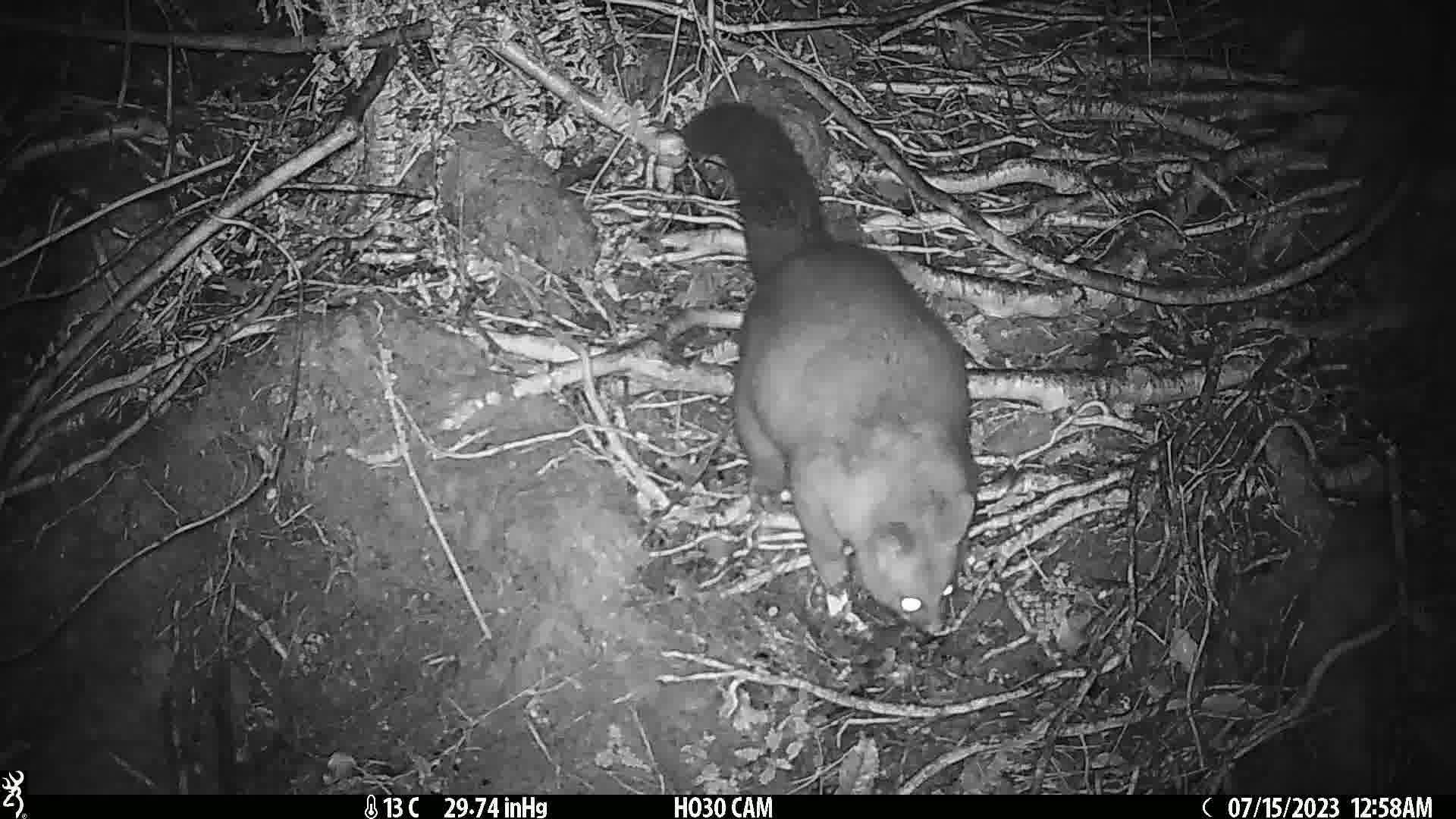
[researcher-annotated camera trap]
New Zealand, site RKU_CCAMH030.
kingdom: Animalia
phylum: Chordata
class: Mammalia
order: Diprotodontia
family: Phalangeridae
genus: Trichosurus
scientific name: Trichosurus vulpecula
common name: common brushtail possum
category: possum